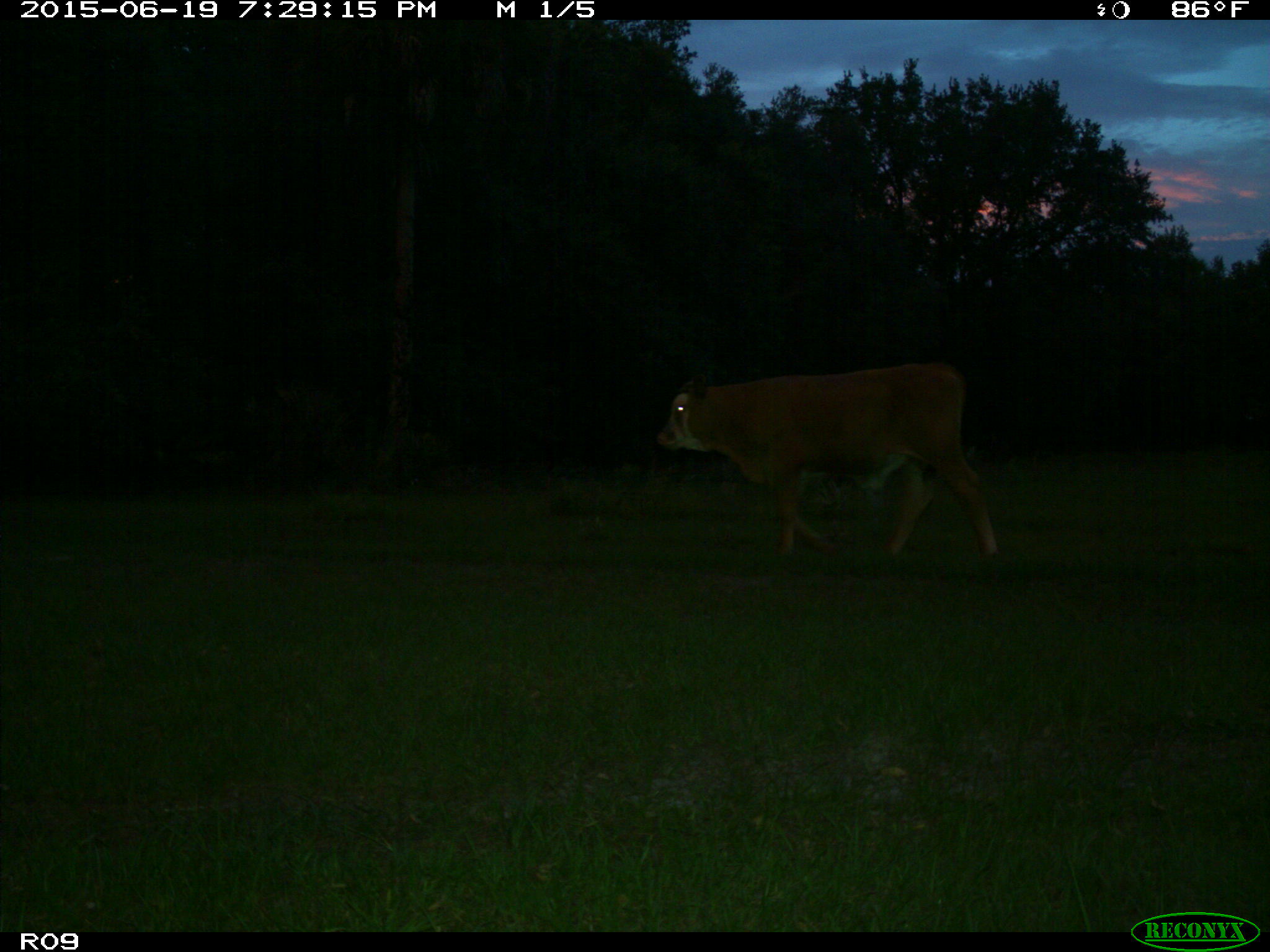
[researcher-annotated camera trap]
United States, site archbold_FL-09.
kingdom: Animalia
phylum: Chordata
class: Mammalia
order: Artiodactyla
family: Bovidae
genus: Bos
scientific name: Bos taurus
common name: domestic cow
Bos taurus (domestic cow).